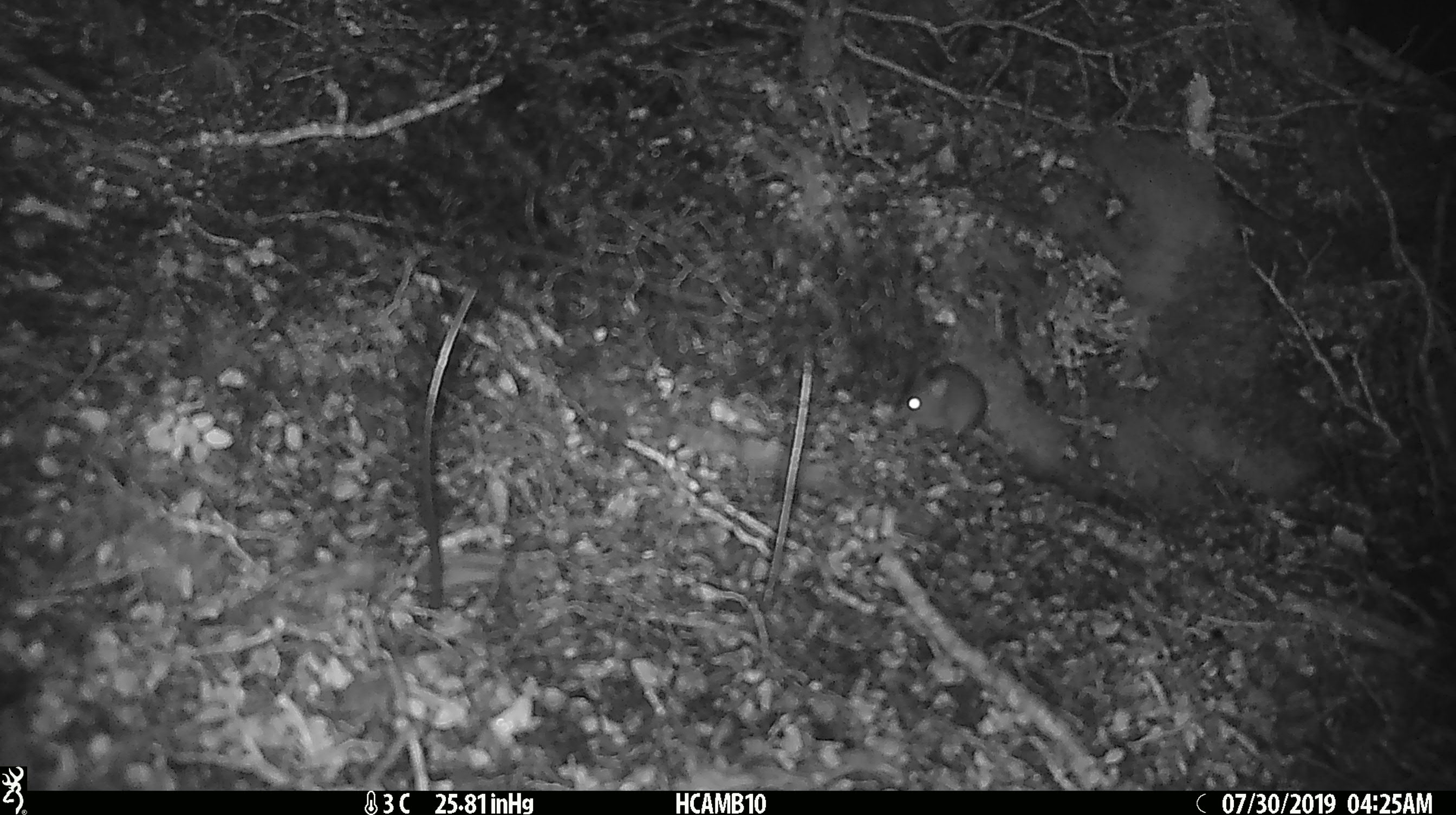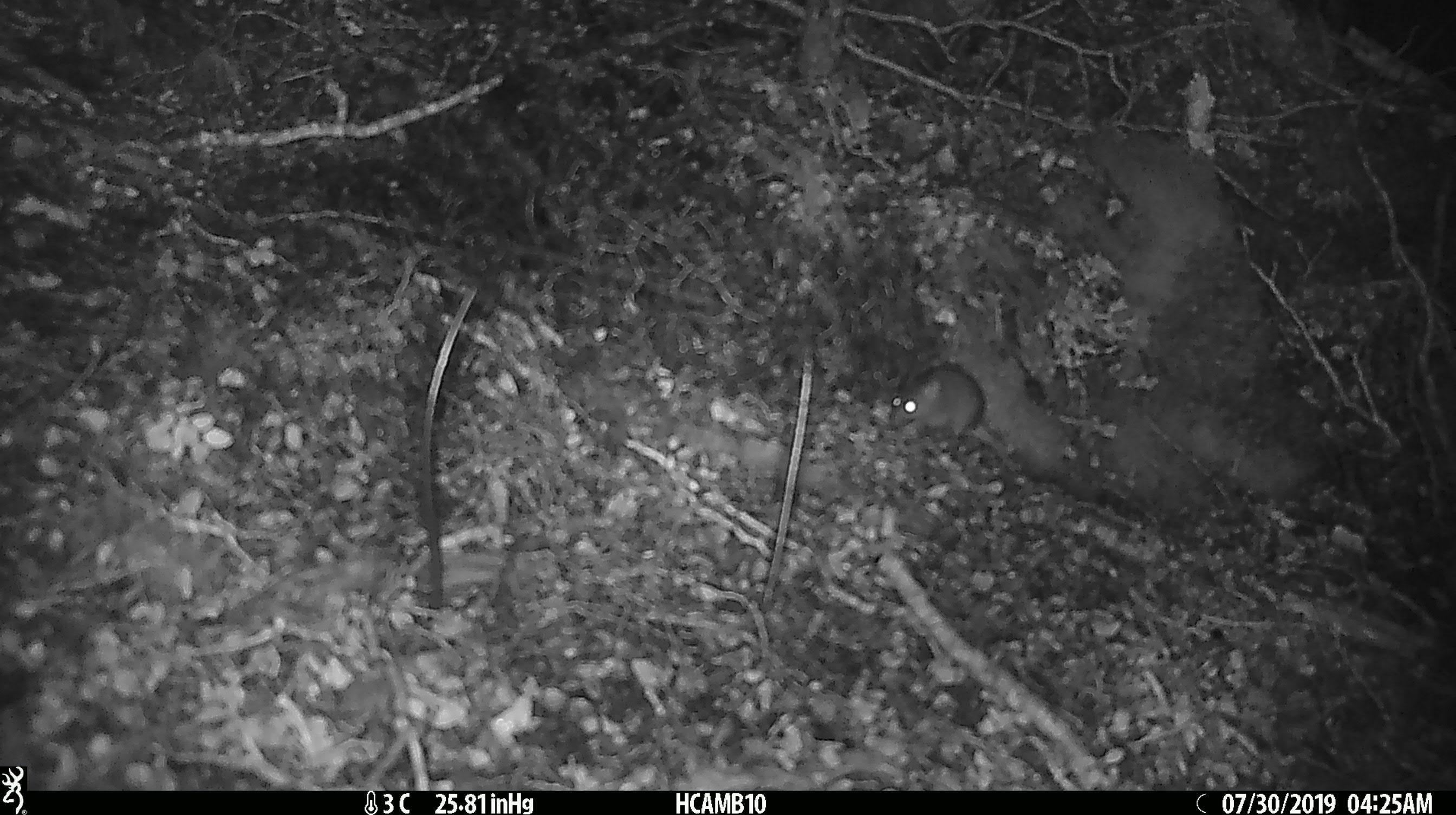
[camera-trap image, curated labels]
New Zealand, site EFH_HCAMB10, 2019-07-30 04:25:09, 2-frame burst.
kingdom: Animalia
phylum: Chordata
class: Mammalia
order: Rodentia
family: Muridae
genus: Mus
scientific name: Mus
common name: mouse